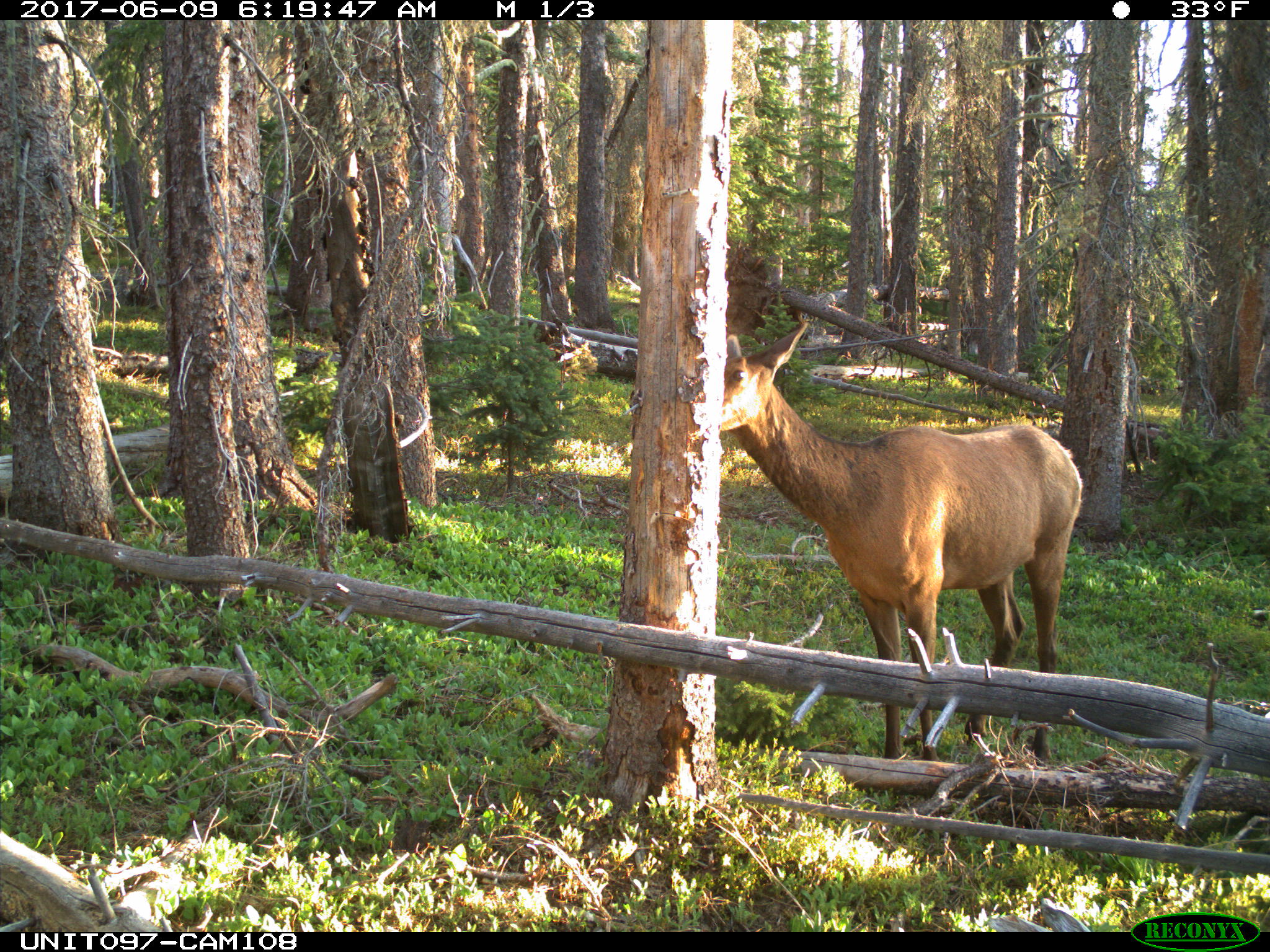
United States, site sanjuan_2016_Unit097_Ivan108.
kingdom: Animalia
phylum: Chordata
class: Mammalia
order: Artiodactyla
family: Cervidae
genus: Cervus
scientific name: Cervus elaphus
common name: red deer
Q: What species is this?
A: Cervus elaphus (red deer).